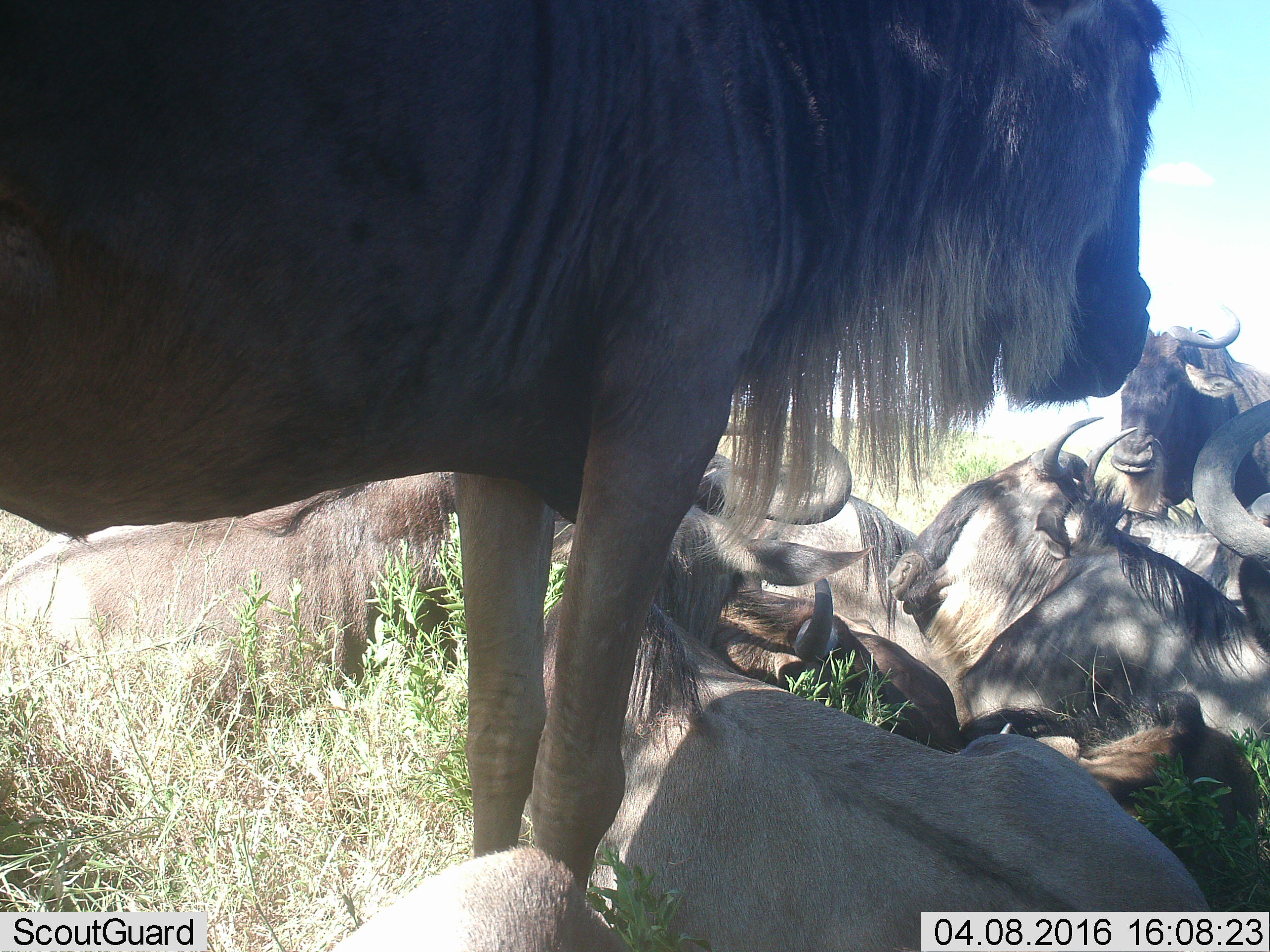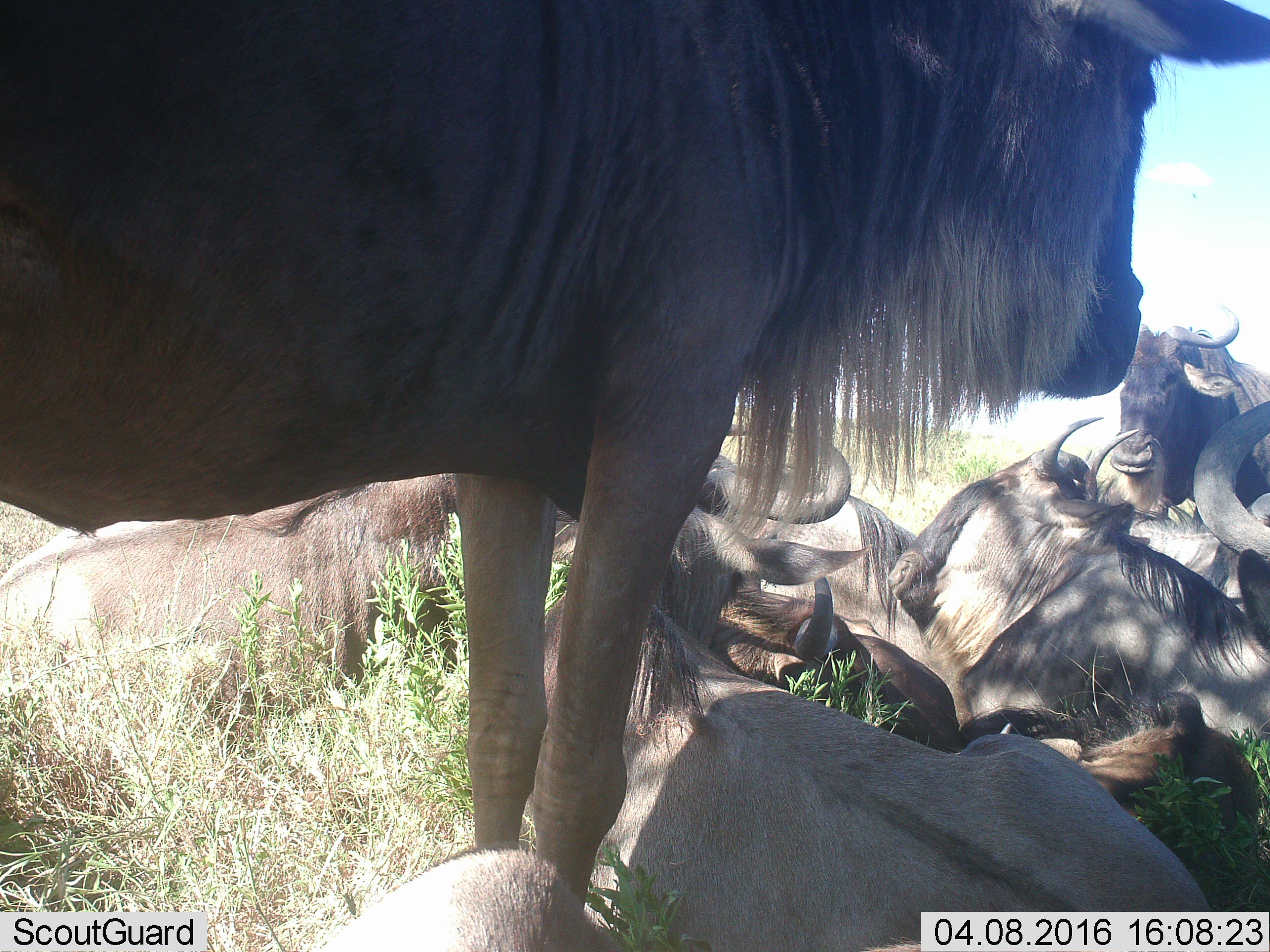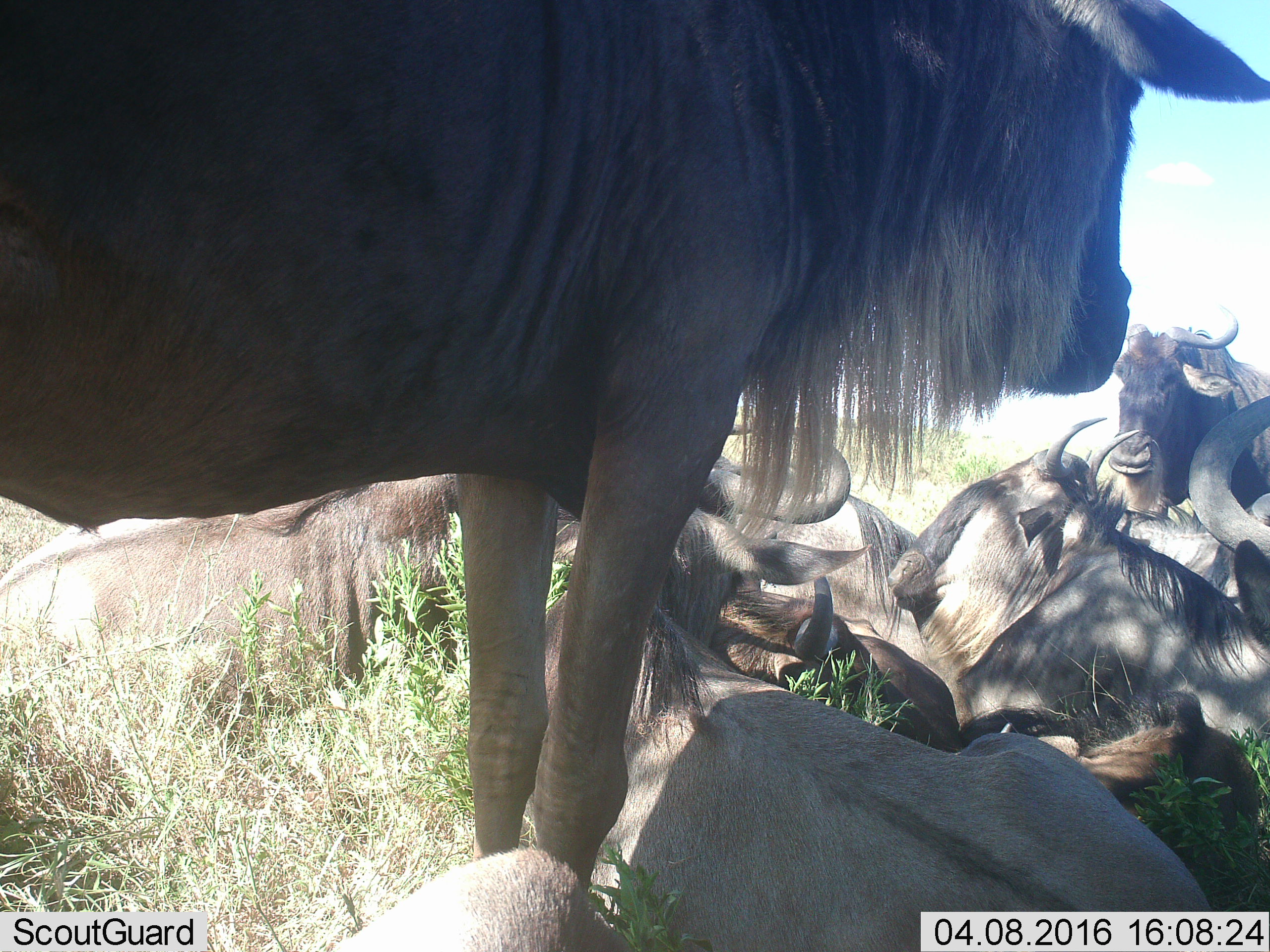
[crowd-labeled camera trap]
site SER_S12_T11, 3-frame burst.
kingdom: Animalia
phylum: Chordata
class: Mammalia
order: Artiodactyla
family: Bovidae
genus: Connochaetes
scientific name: Connochaetes taurinus taurinus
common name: blue wildebeest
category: wildebeestblue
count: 9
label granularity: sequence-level